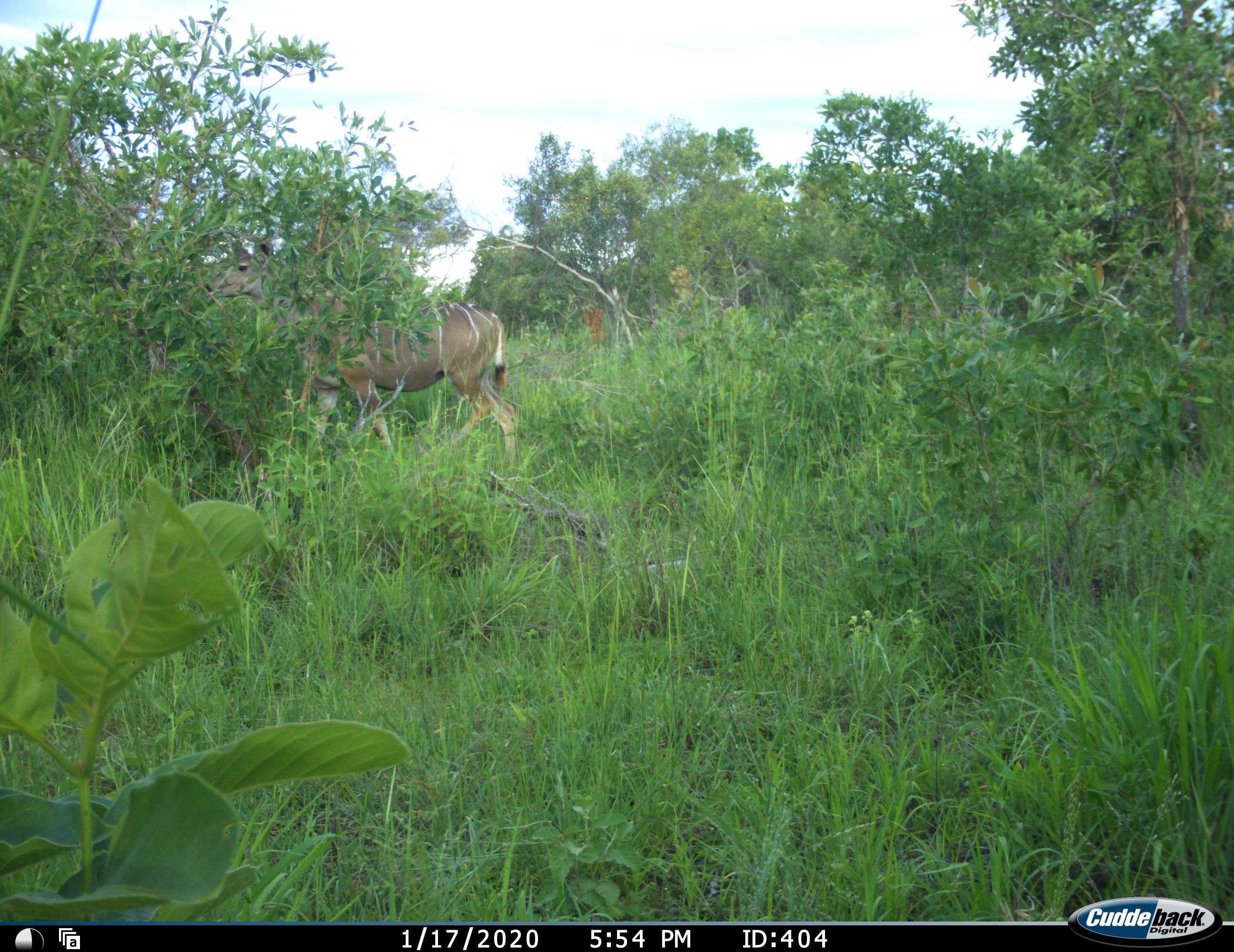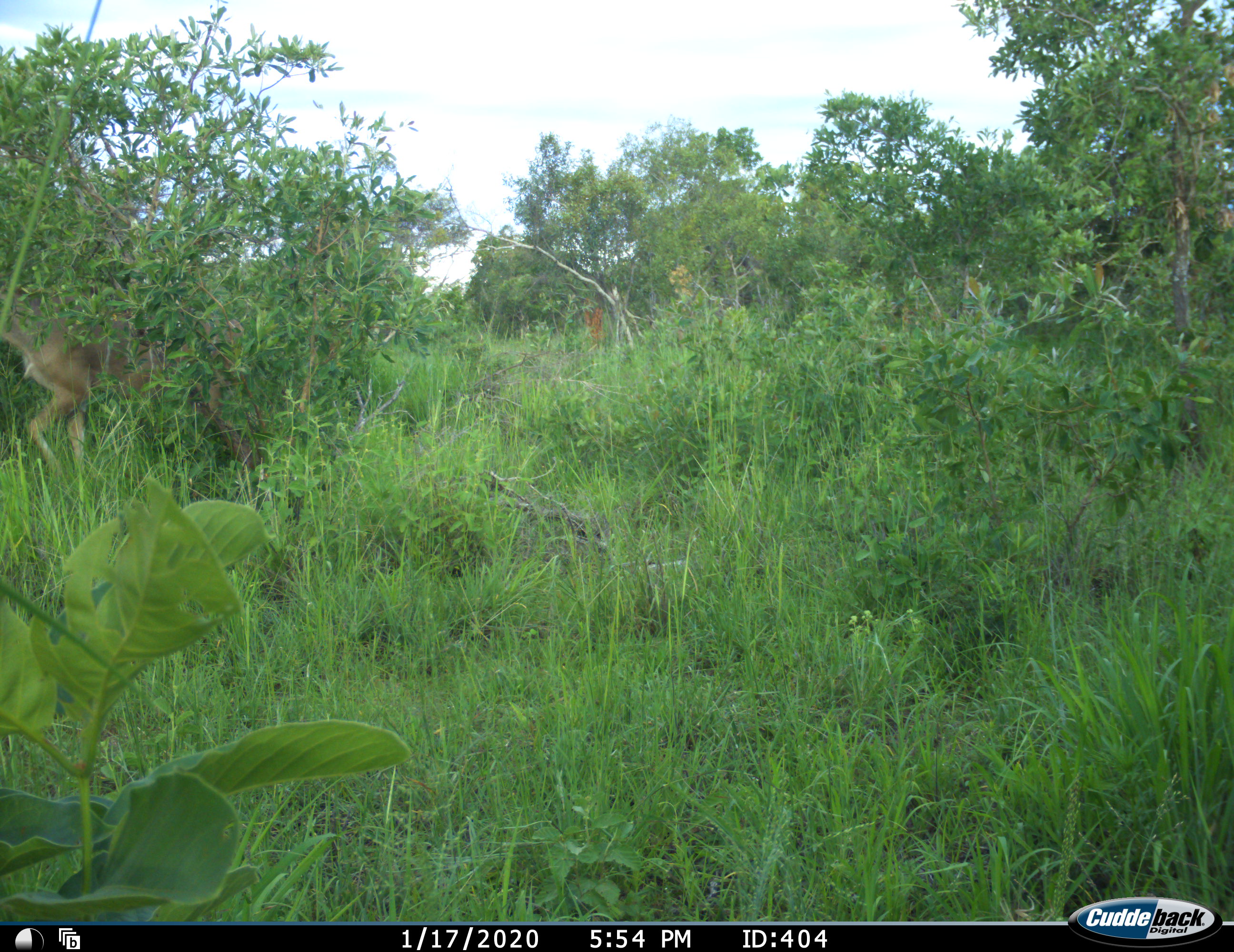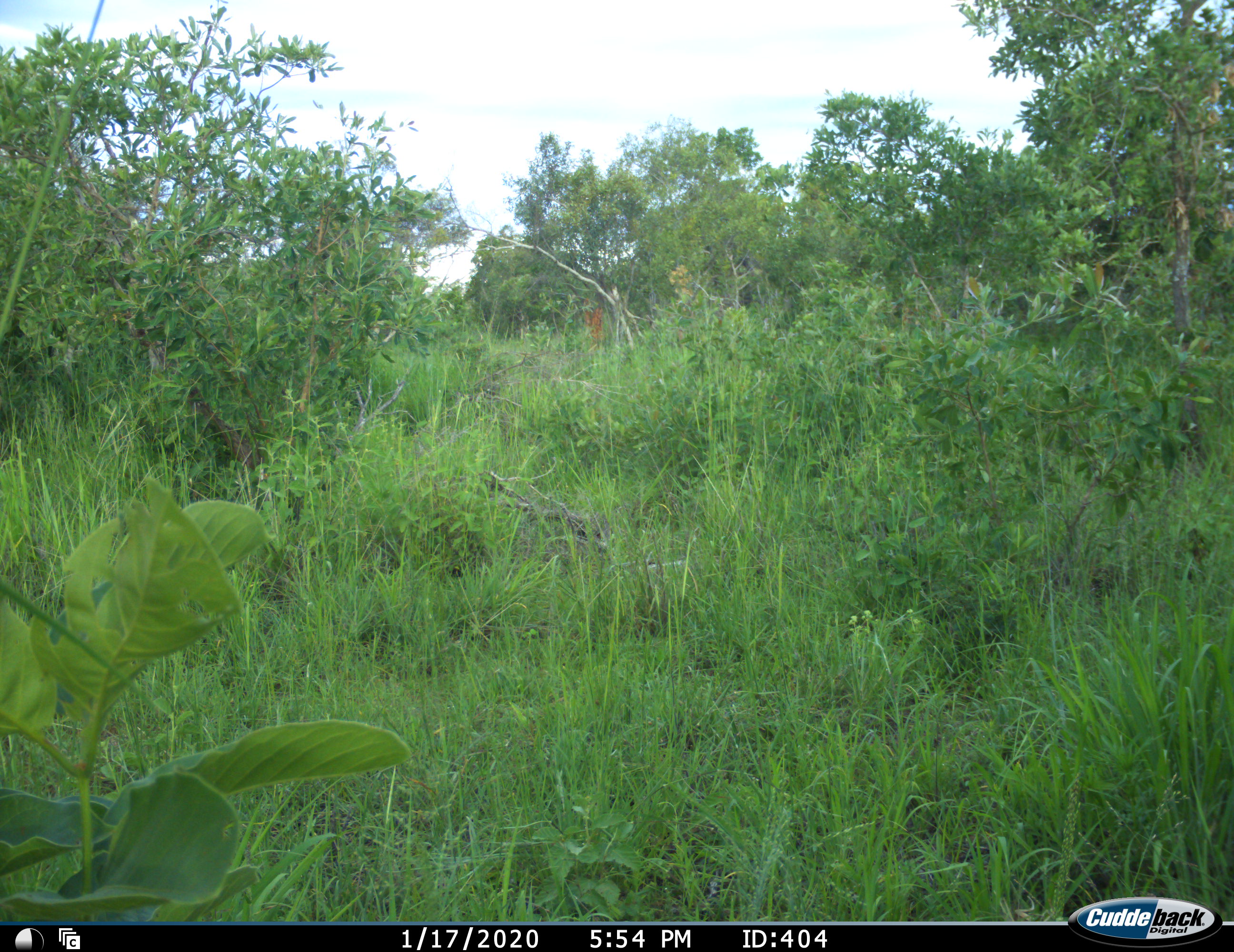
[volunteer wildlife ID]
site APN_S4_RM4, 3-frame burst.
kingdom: Animalia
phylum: Chordata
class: Mammalia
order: Artiodactyla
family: Bovidae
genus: Tragelaphus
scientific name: Tragelaphus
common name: kudu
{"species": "kudu (Tragelaphus)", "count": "1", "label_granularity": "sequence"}